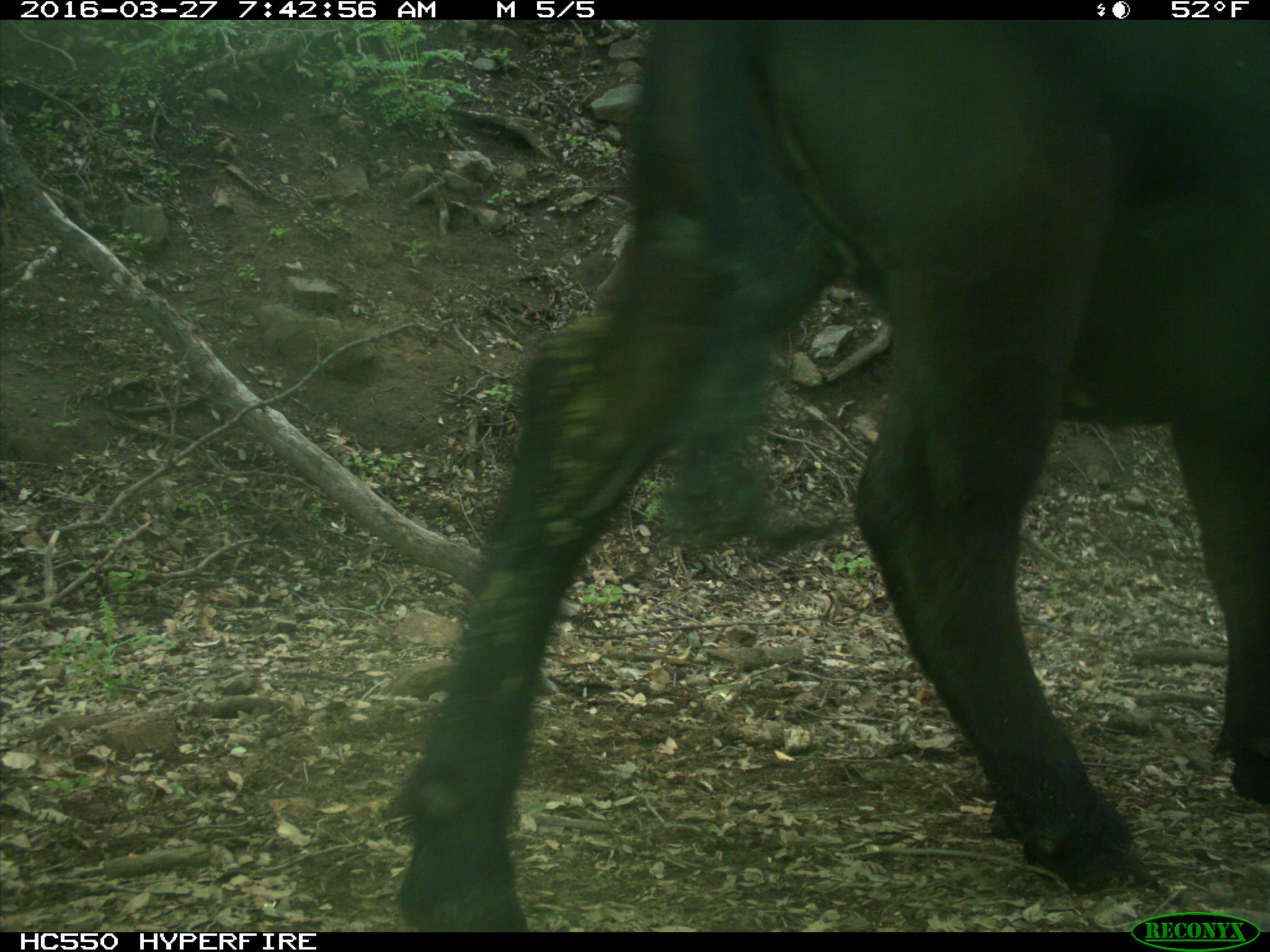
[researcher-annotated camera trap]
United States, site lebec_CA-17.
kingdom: Animalia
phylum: Chordata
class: Mammalia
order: Artiodactyla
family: Bovidae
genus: Bos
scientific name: Bos taurus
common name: domestic cow